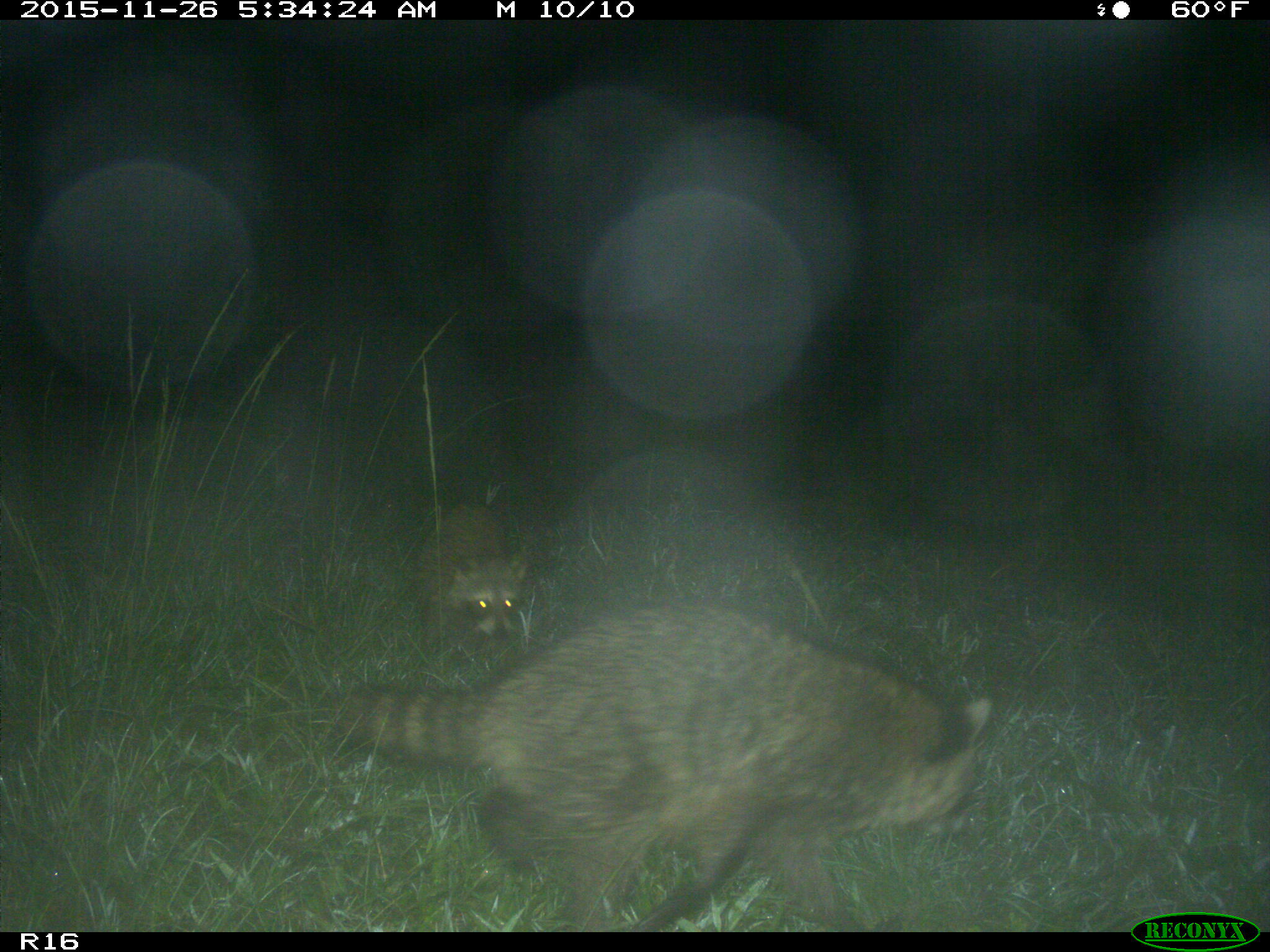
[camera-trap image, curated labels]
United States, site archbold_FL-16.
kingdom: Animalia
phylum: Chordata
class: Mammalia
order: Carnivora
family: Procyonidae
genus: Procyon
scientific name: Procyon lotor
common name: common raccoon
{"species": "Procyon lotor (common raccoon)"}